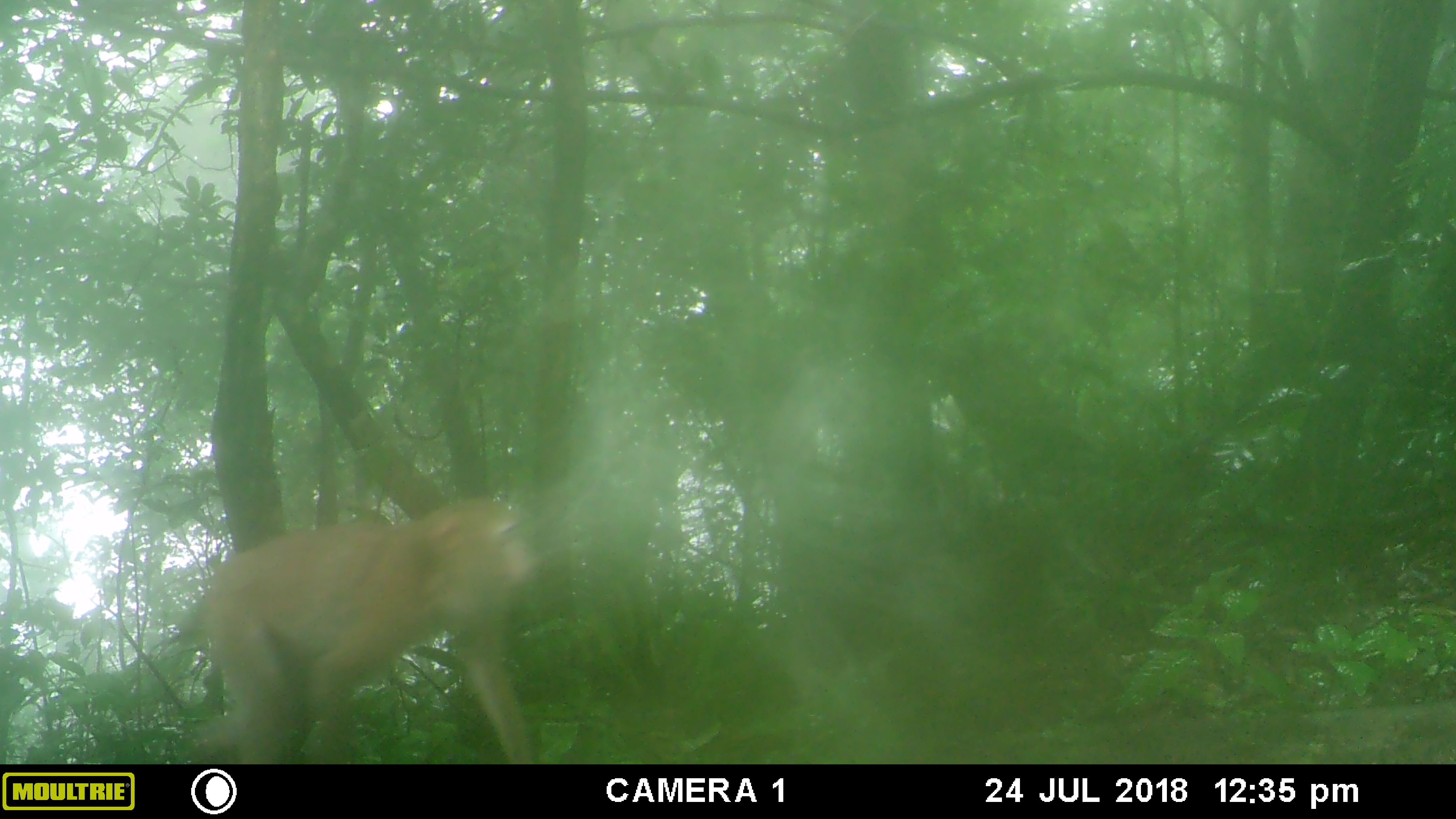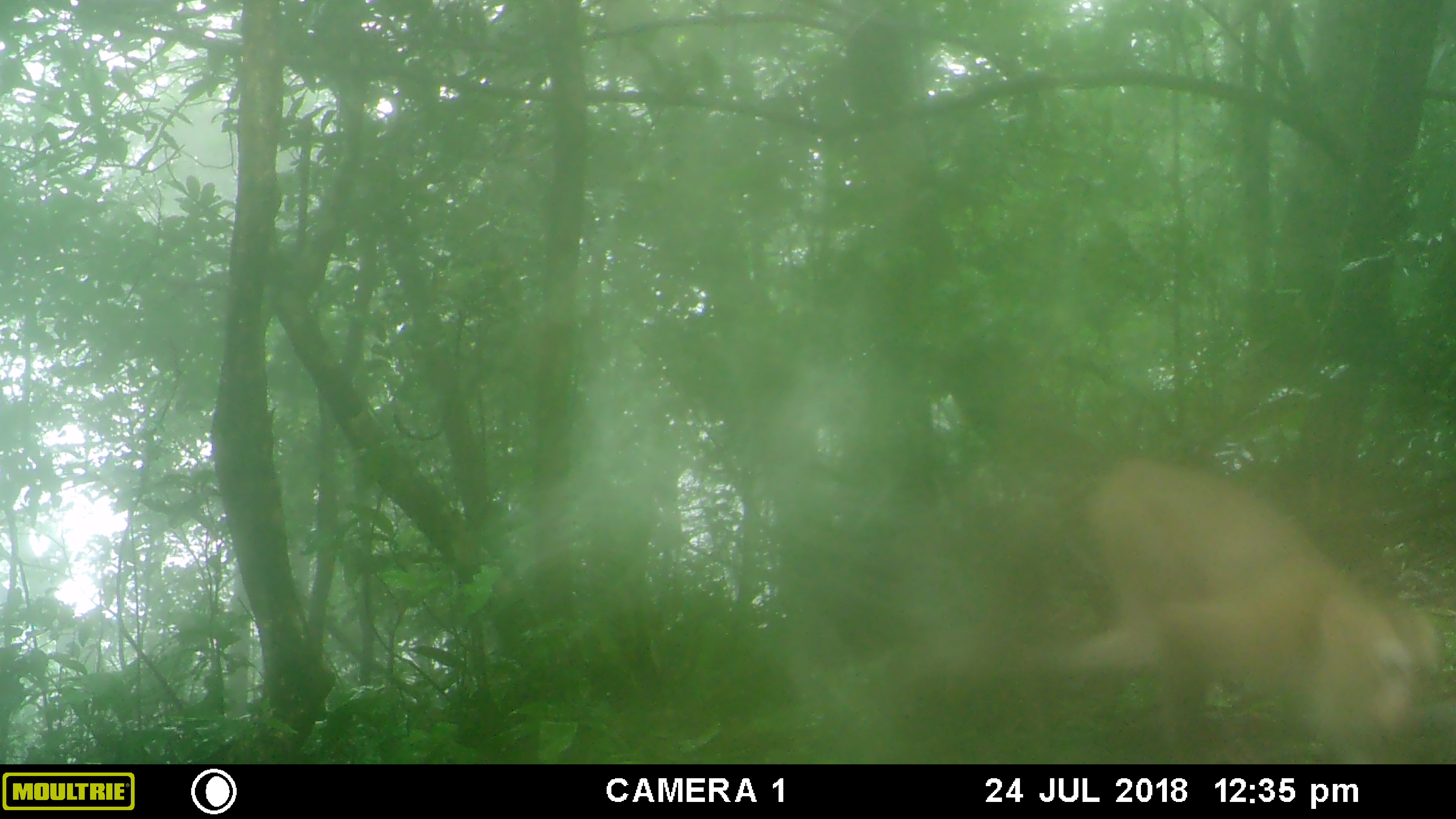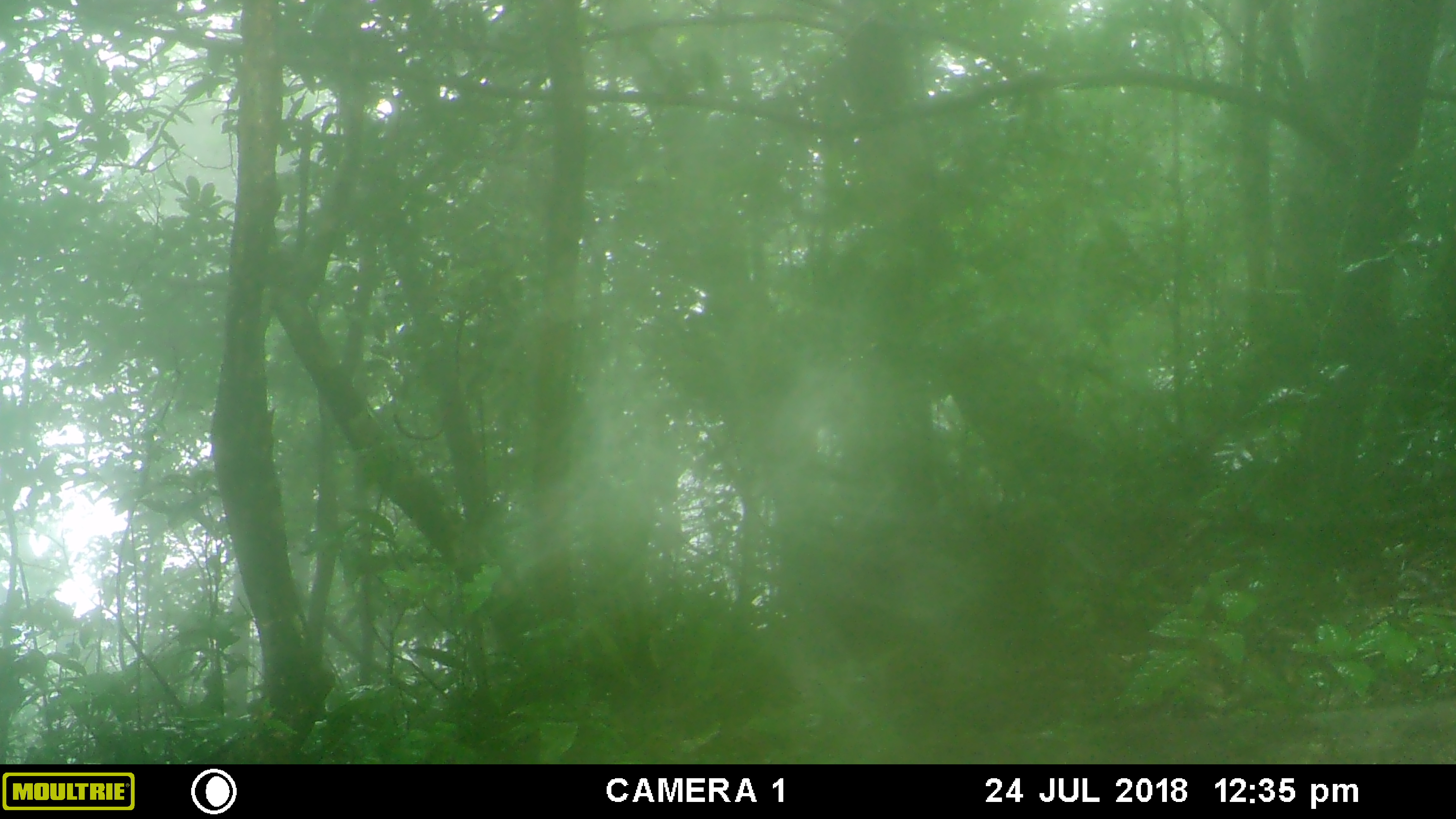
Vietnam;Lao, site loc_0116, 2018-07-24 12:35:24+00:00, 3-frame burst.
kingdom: Animalia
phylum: Chordata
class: Mammalia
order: Primates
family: Cercopithecidae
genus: Macaca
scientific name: Macaca nemestrina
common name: pig-tailed macaque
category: pig tailed macaque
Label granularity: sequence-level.